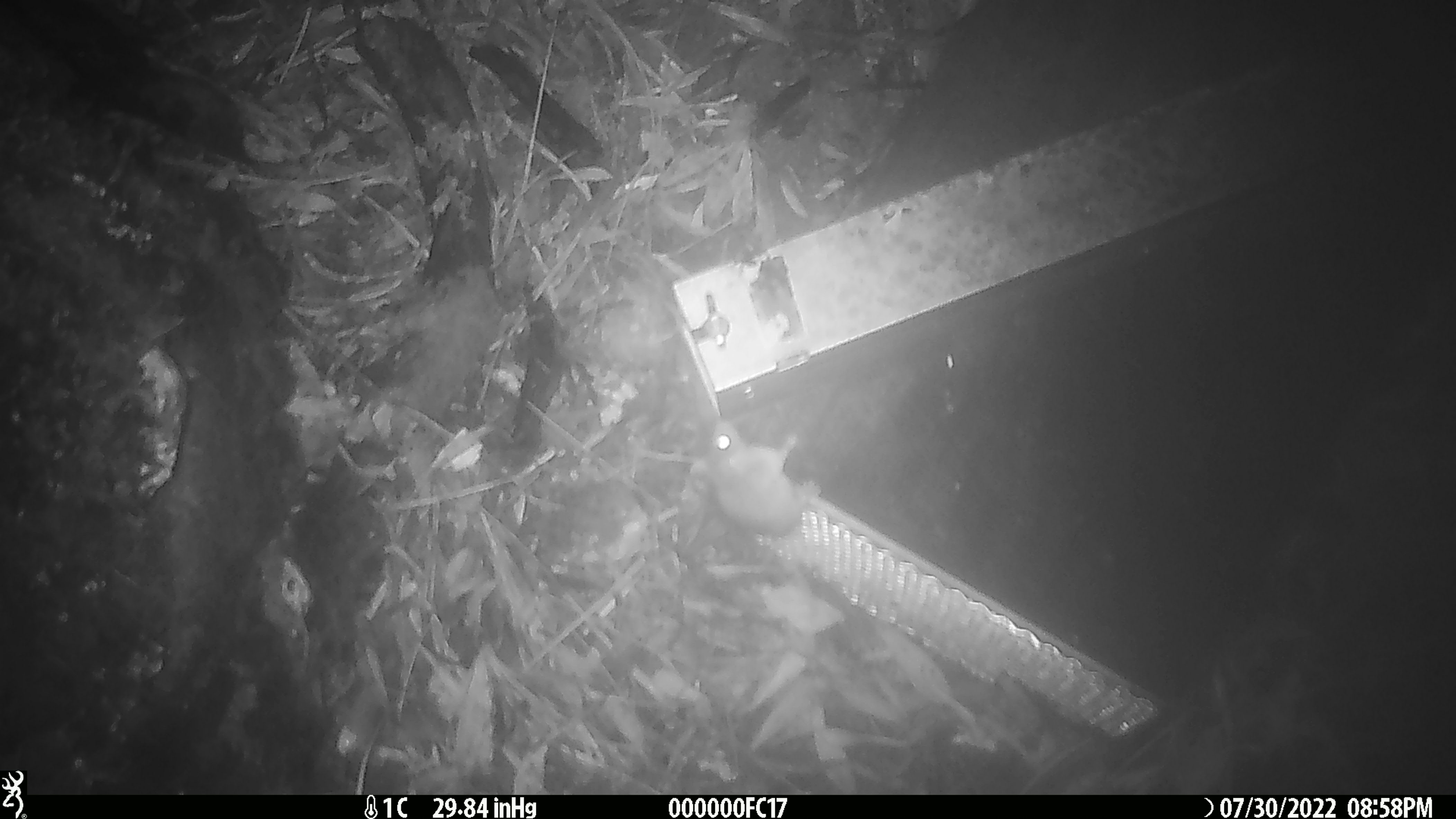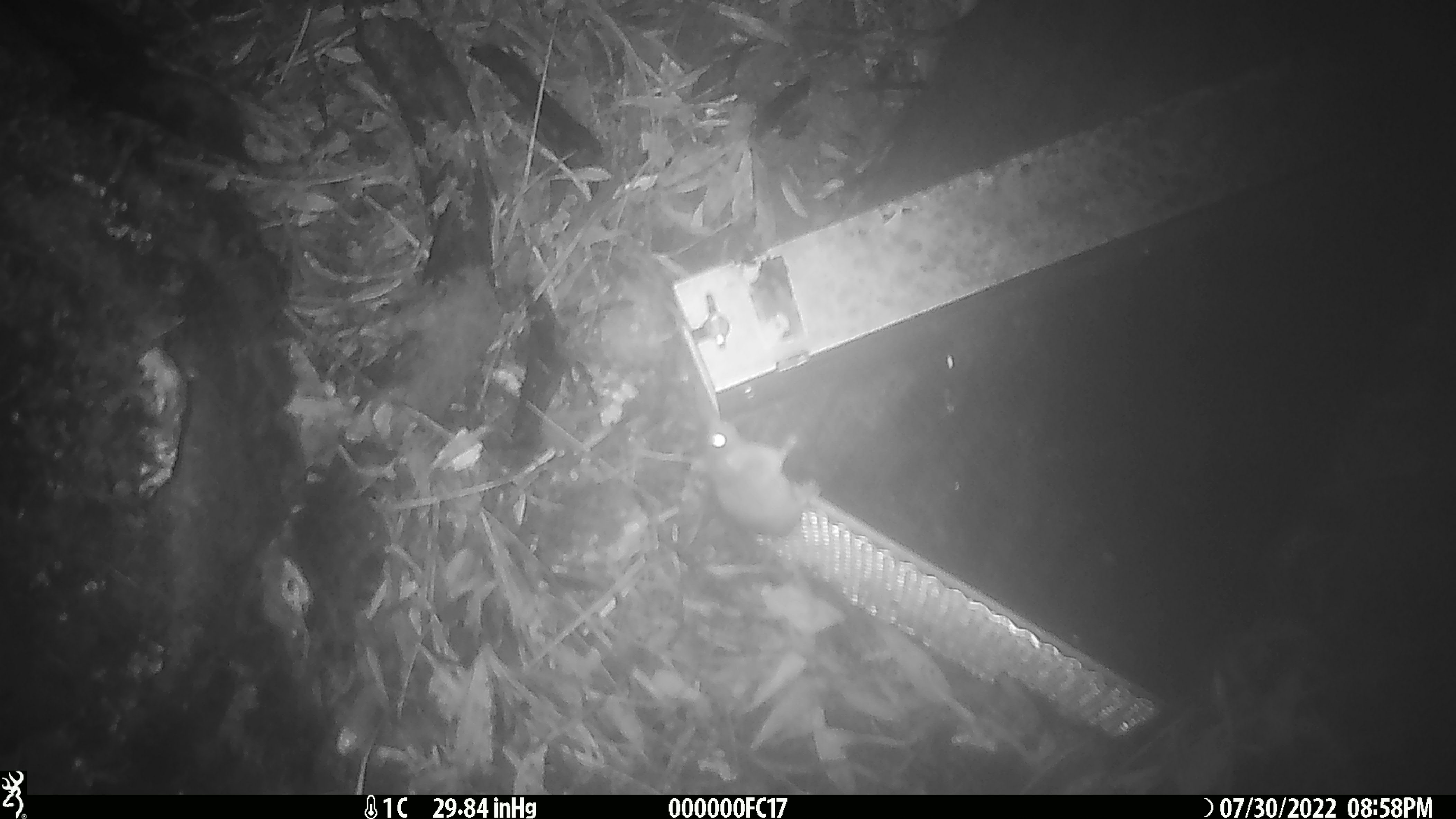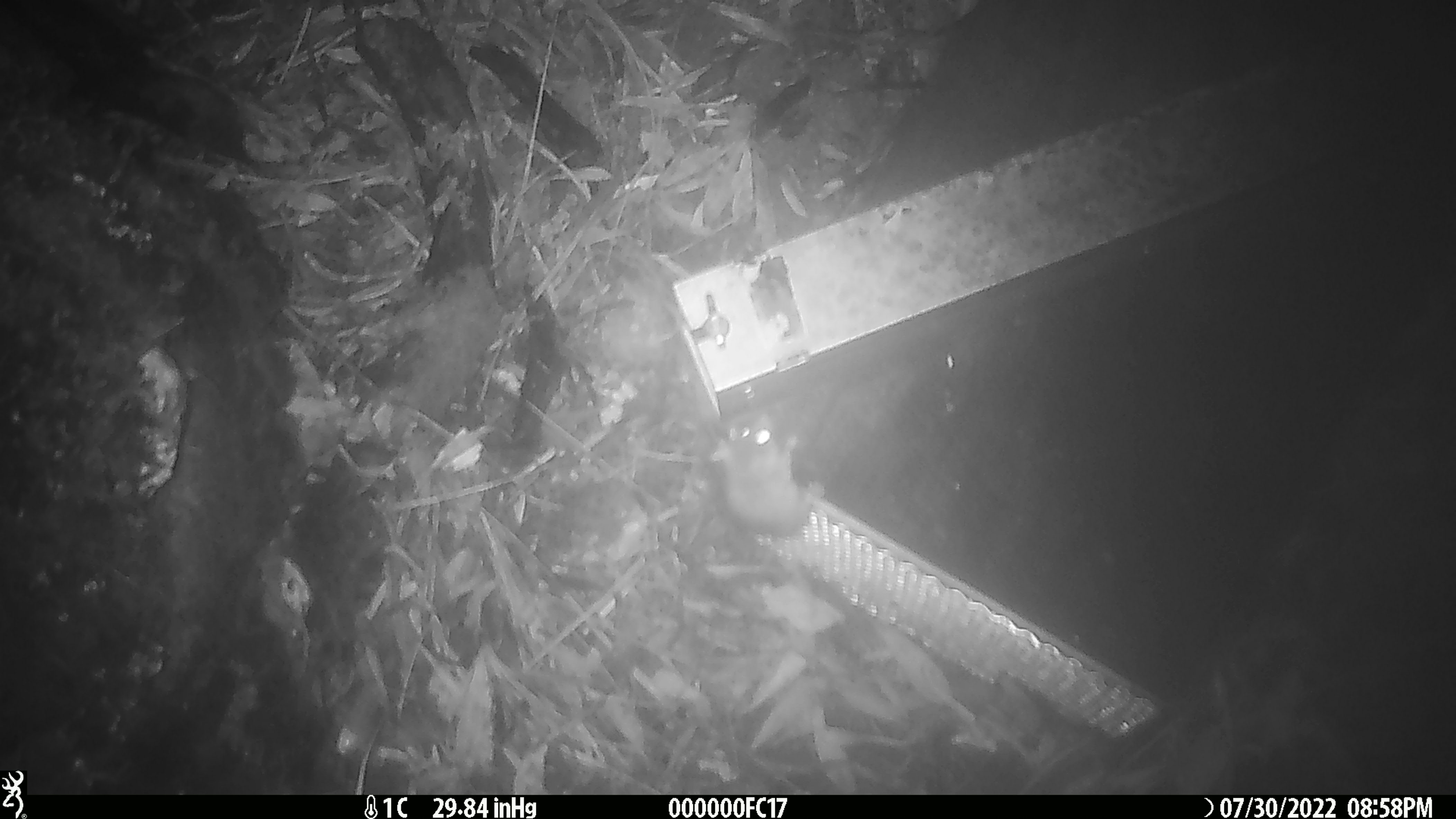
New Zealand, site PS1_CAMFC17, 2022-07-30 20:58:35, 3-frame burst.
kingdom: Animalia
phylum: Chordata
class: Mammalia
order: Rodentia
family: Muridae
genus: Mus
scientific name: Mus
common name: mouse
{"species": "mouse (Mus)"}